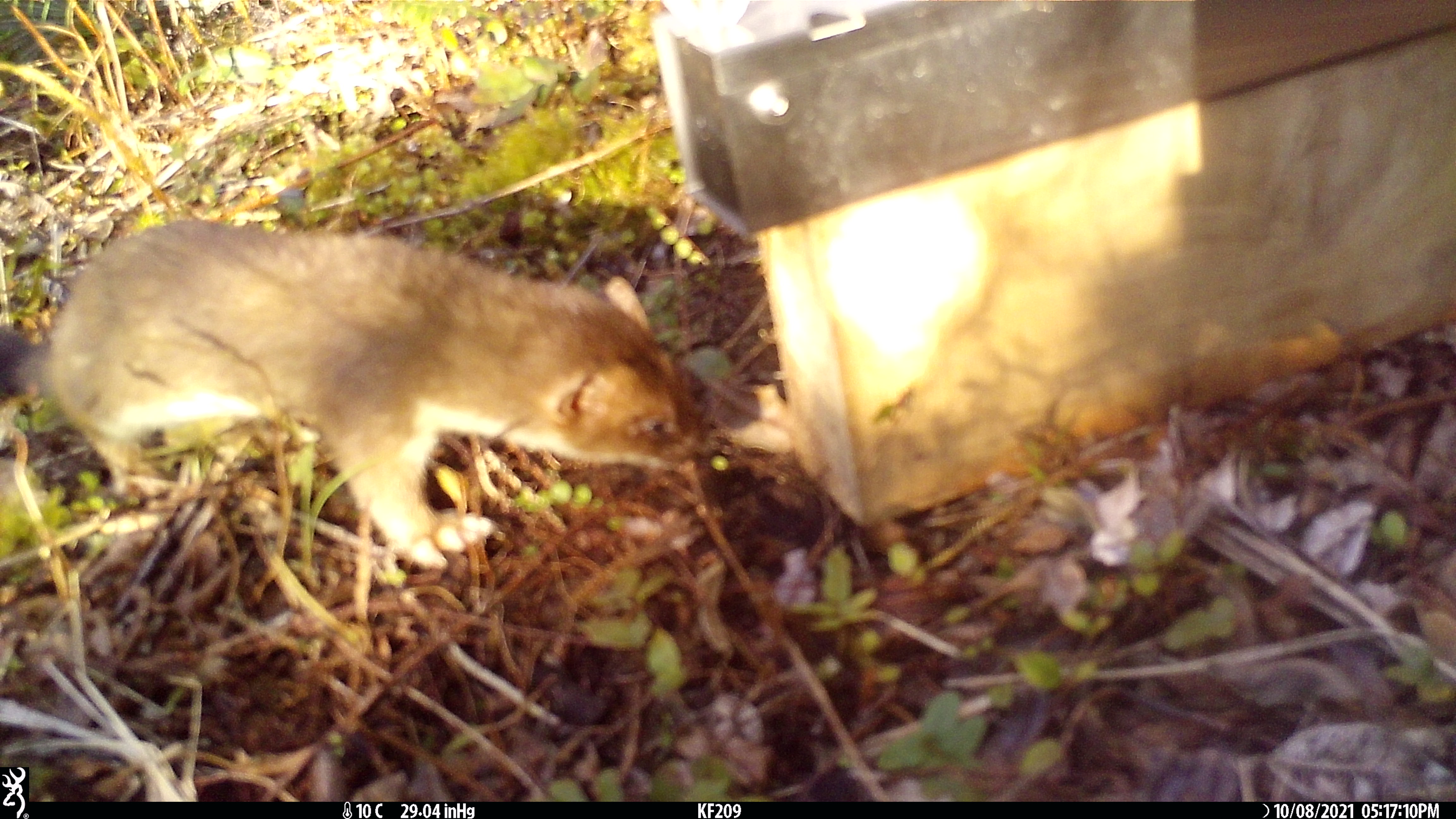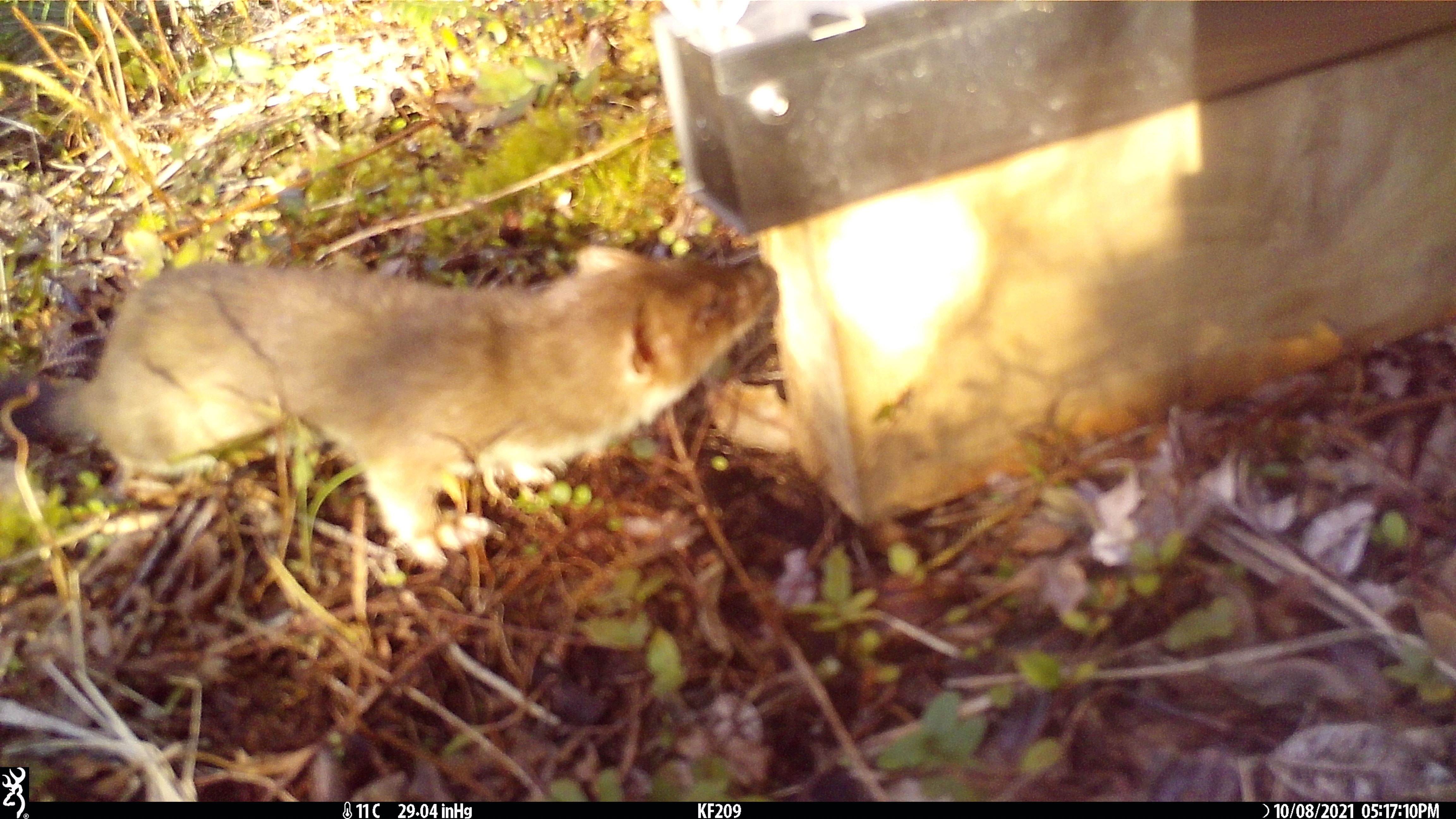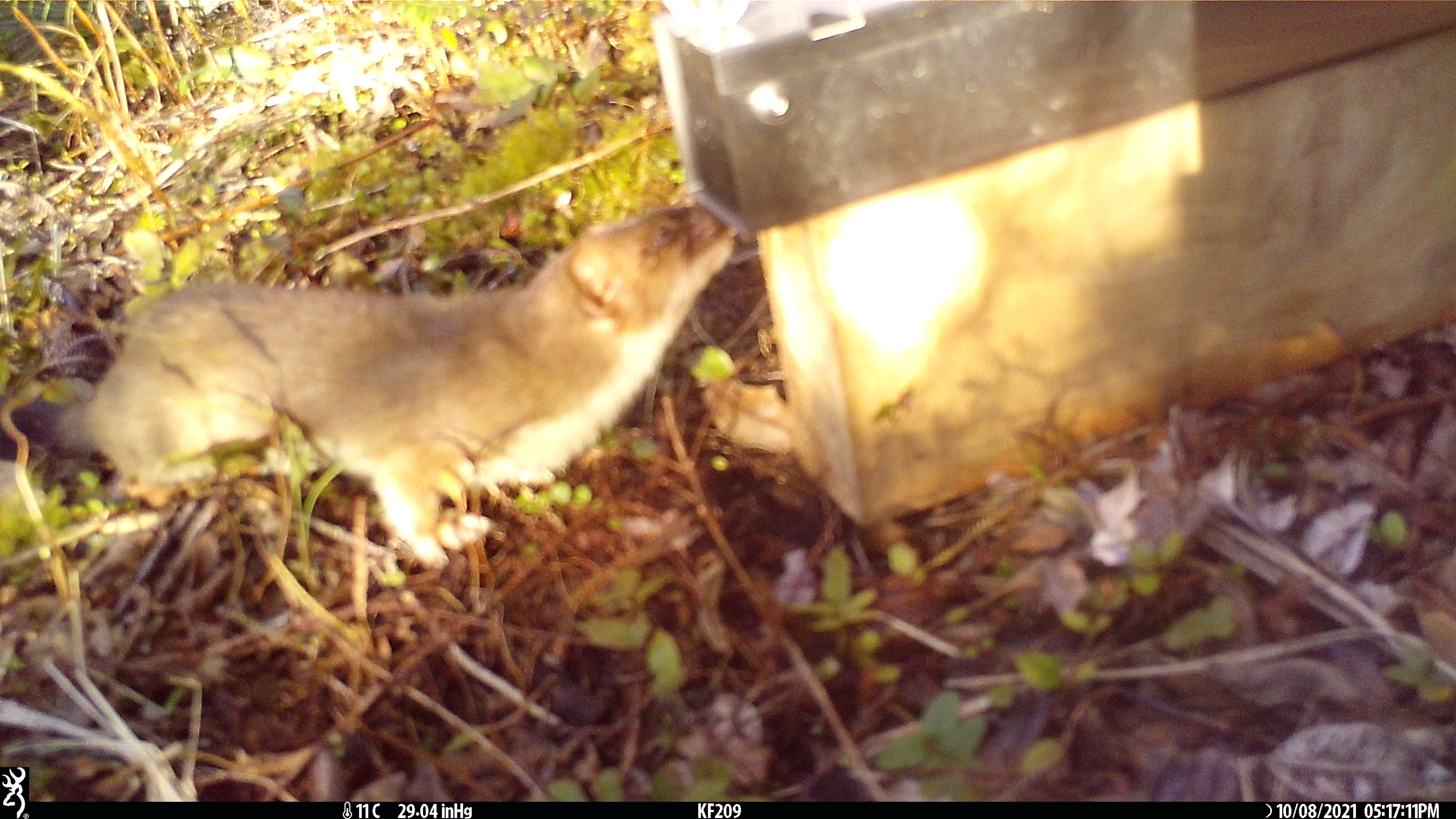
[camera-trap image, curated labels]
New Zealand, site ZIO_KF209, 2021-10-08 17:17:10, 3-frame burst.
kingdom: Animalia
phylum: Chordata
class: Mammalia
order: Carnivora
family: Mustelidae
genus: Mustela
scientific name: Mustela erminea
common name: stoat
Stoat (Mustela erminea).